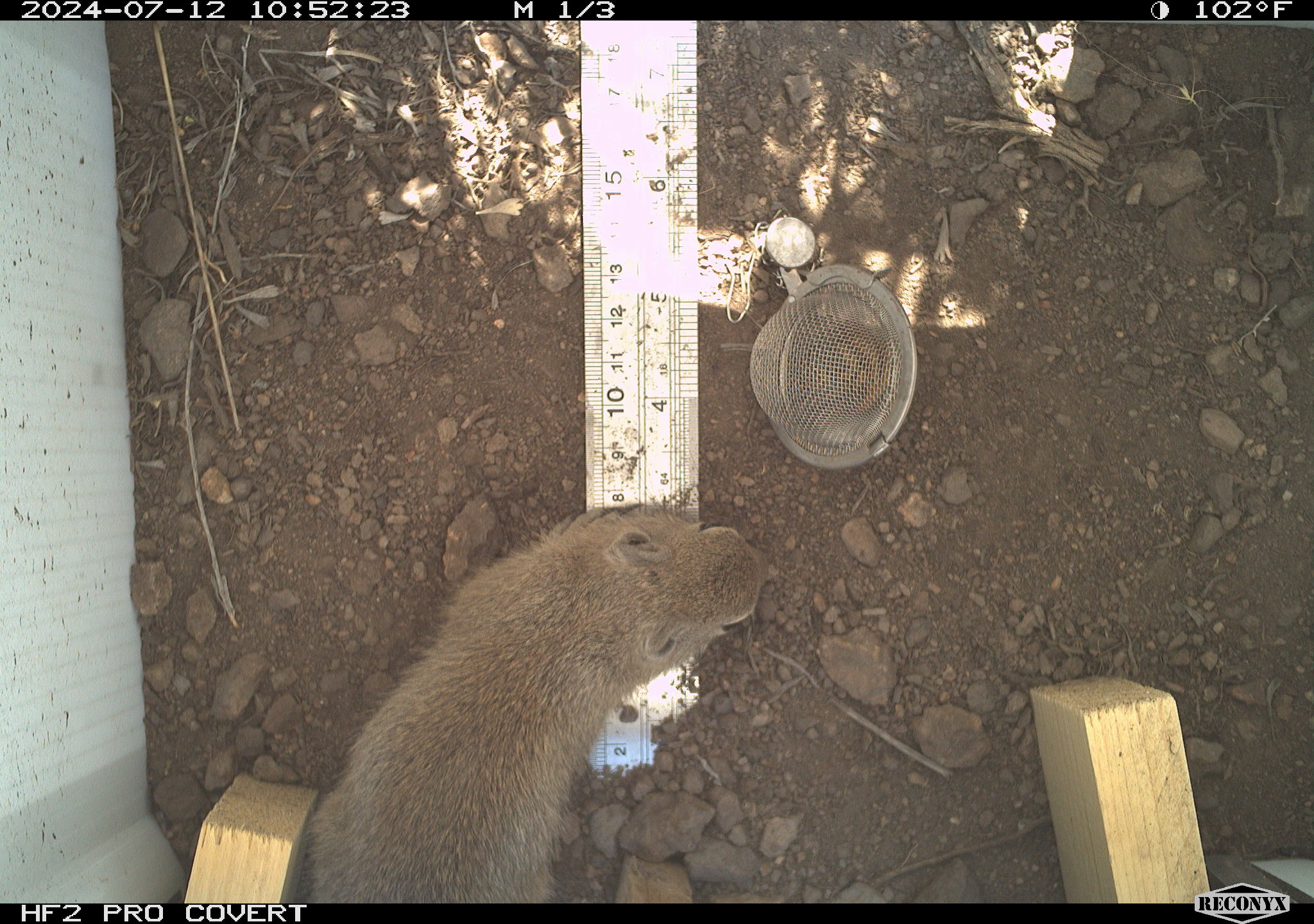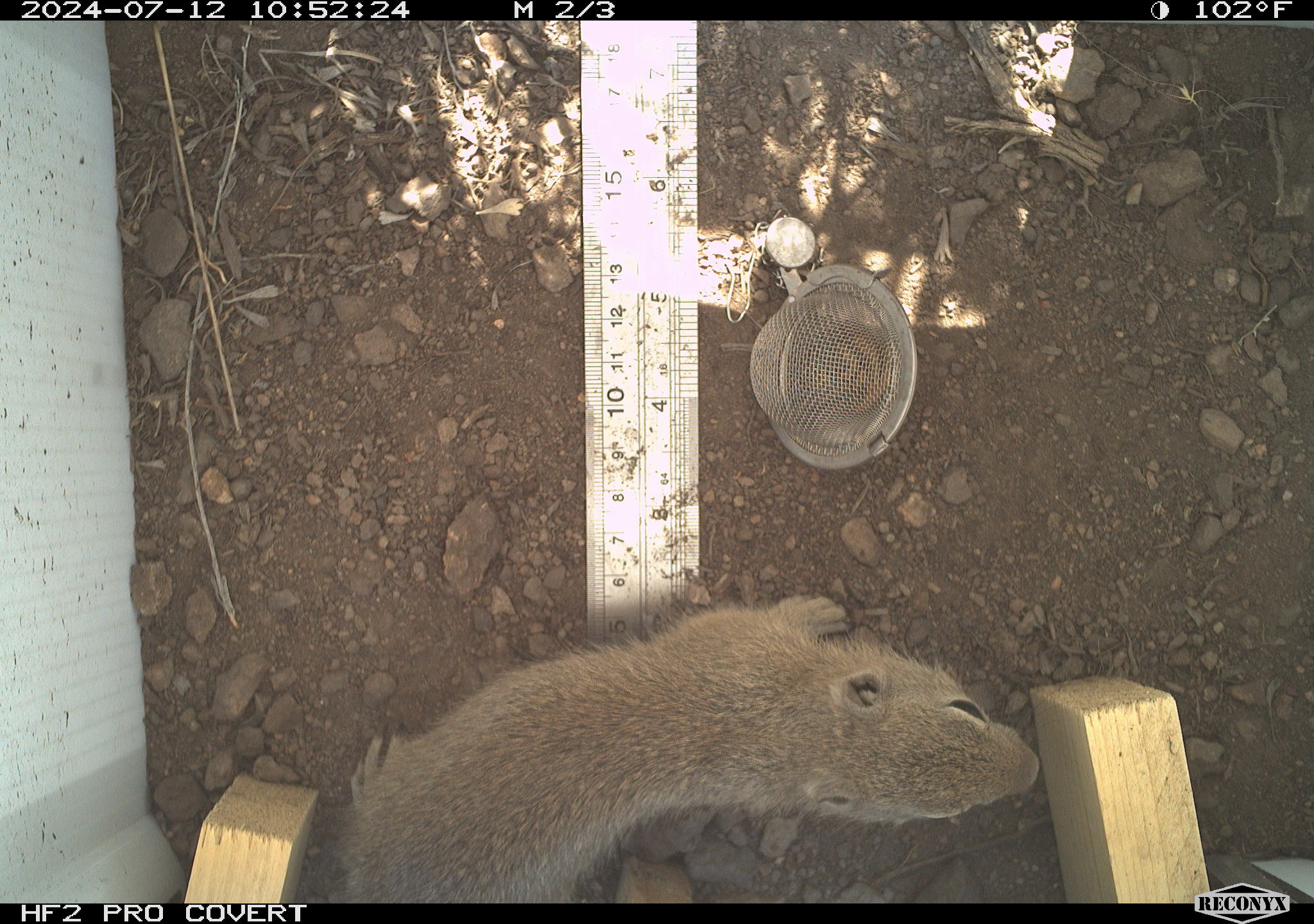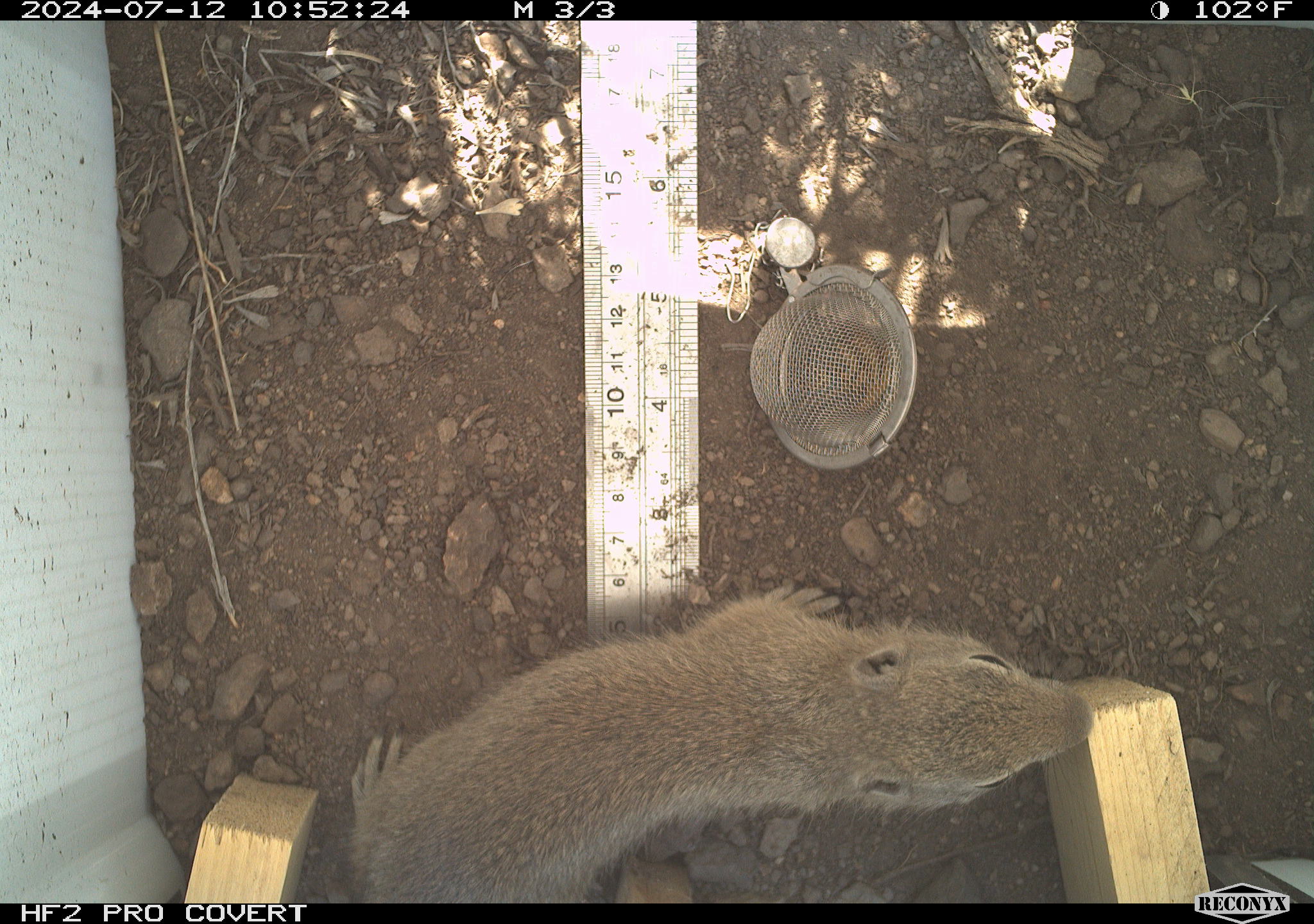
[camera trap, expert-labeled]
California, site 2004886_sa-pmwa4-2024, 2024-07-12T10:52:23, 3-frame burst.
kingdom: Animalia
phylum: Chordata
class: Mammalia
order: Rodentia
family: Sciuridae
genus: Urocitellus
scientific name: Urocitellus beldingi beldingi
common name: belding's ground squirrel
Belding's ground squirrel (Urocitellus beldingi beldingi).